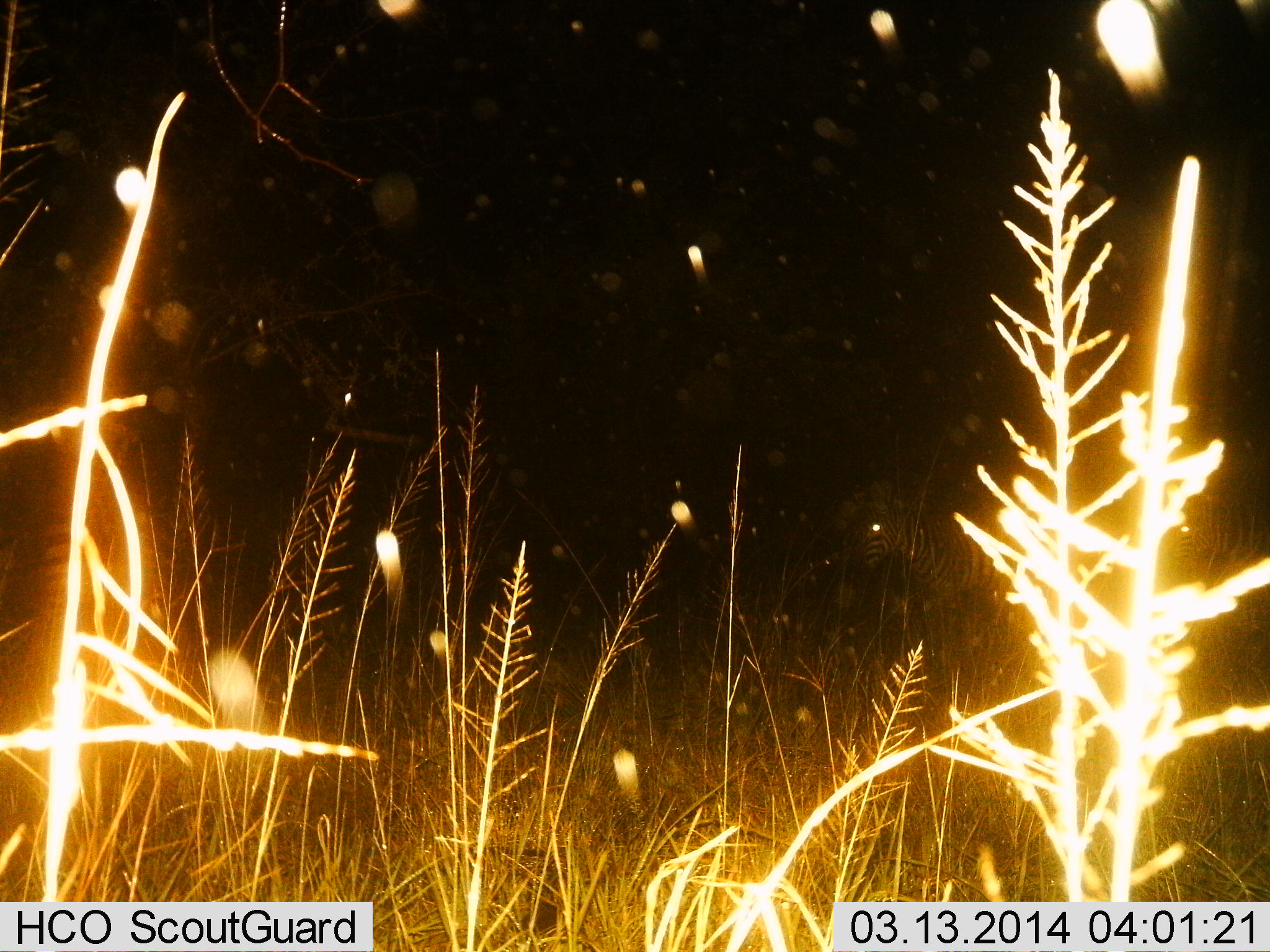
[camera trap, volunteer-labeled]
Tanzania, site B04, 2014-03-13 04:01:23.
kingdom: Animalia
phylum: Chordata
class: Mammalia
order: Perissodactyla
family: Equidae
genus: Equus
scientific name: Equus quagga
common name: plains zebra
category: zebra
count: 1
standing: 70%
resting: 0%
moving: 30%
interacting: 0%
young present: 0%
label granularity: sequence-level